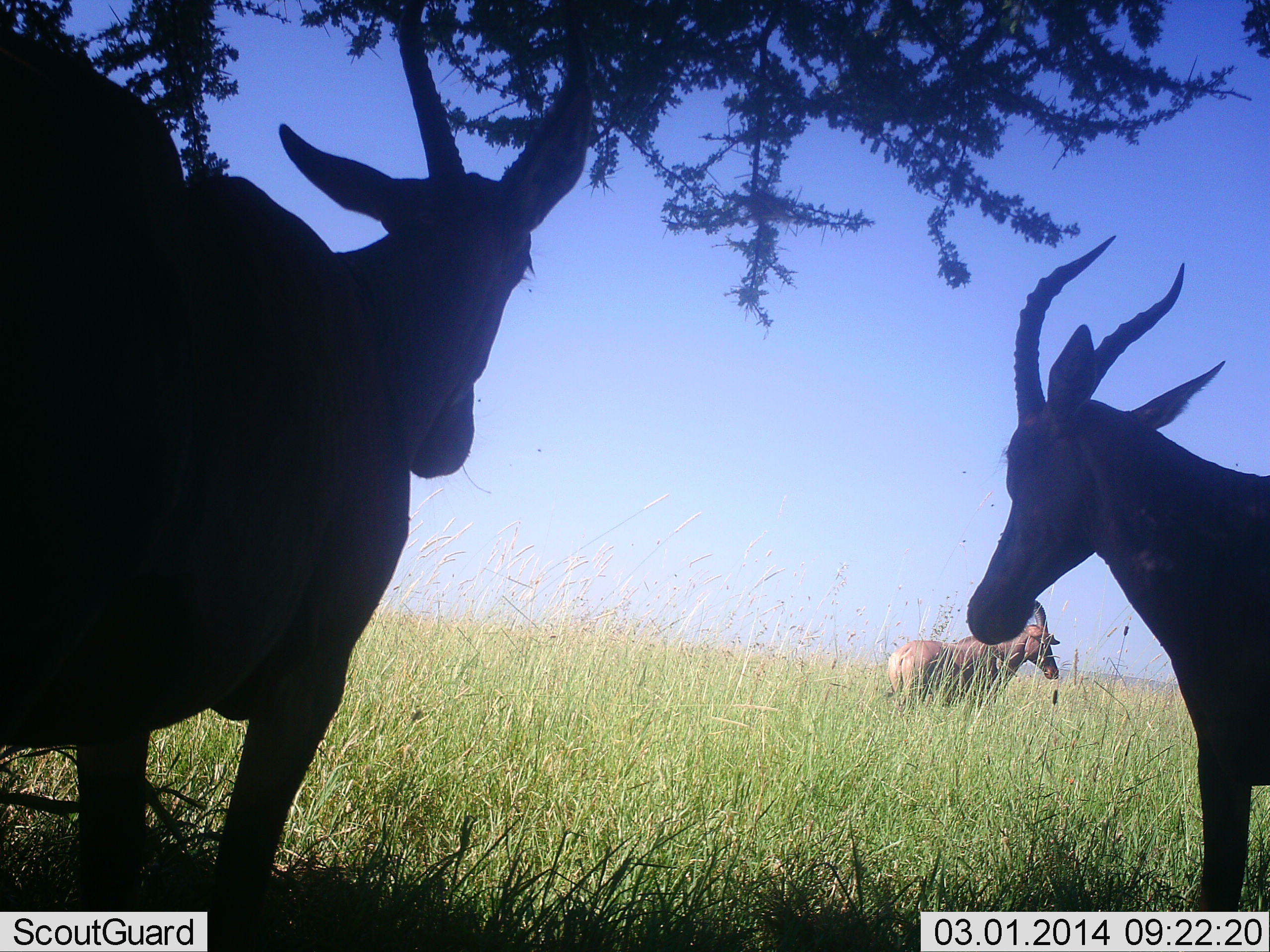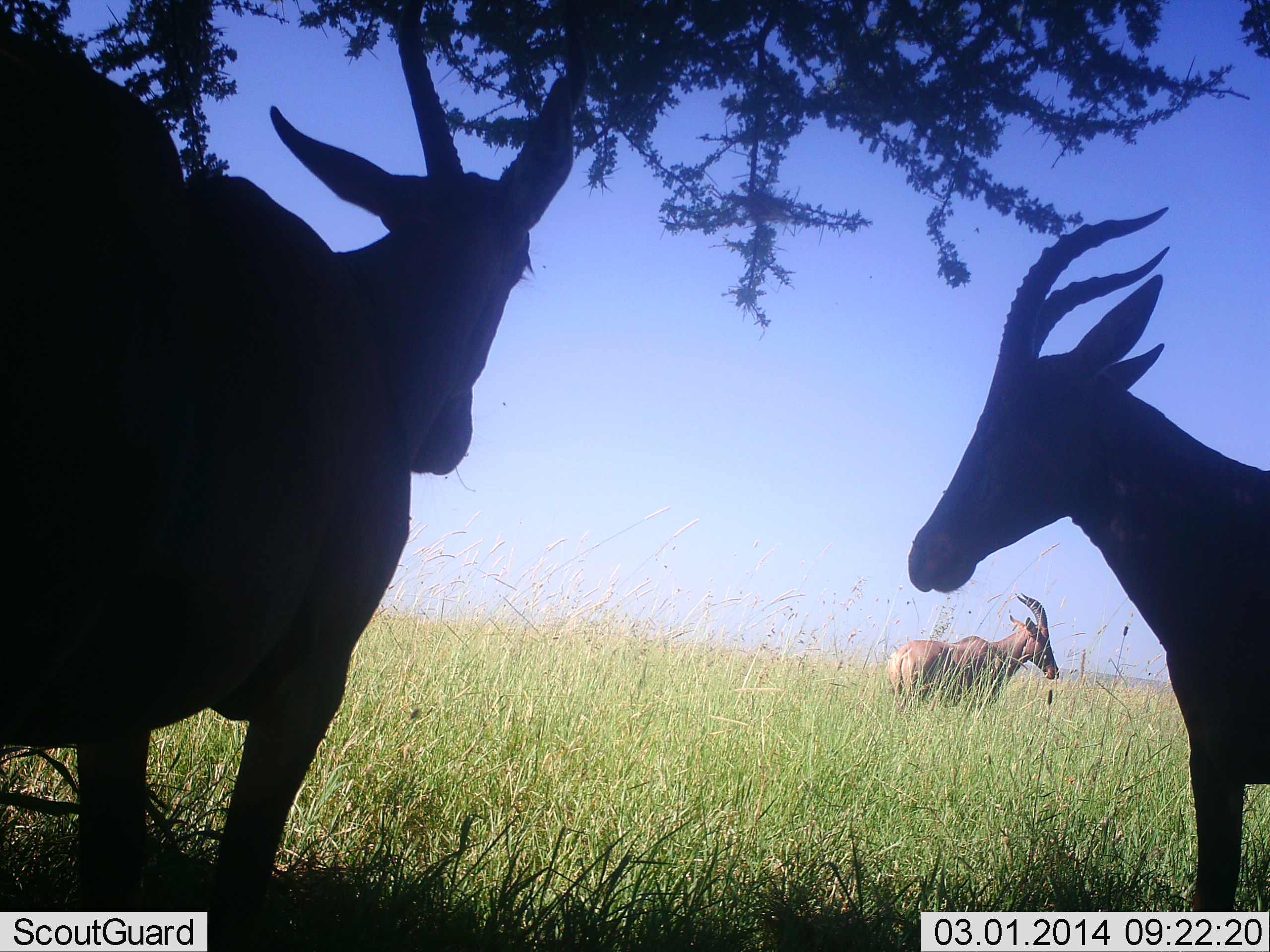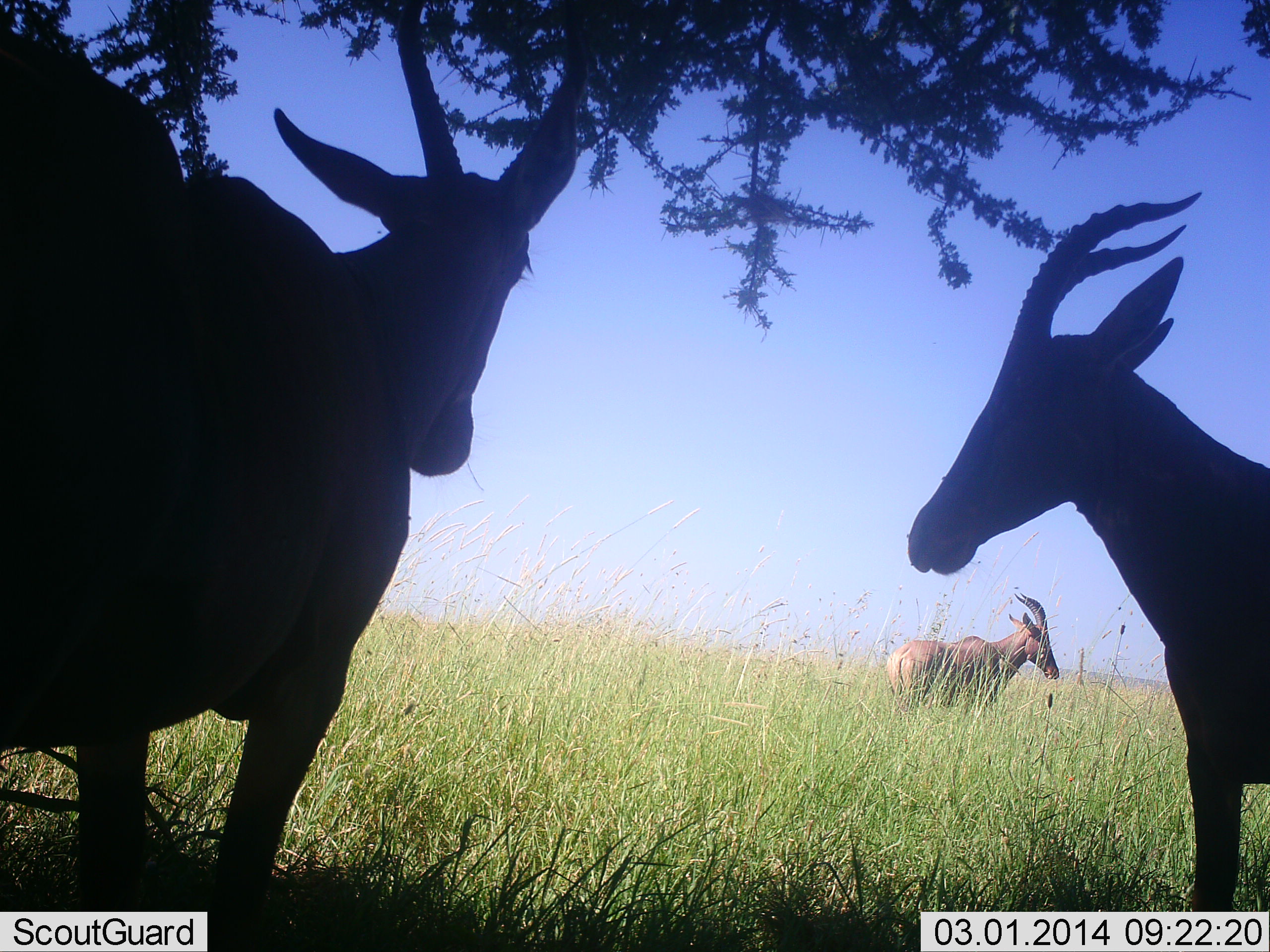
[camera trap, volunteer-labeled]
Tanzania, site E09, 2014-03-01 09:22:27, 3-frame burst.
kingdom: Animalia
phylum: Chordata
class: Mammalia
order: Artiodactyla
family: Bovidae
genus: Damaliscus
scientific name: Damaliscus lunatus jimela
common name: topi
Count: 3.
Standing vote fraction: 100%.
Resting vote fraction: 10%.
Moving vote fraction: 0%.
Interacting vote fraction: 10%.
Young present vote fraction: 0%.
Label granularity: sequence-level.